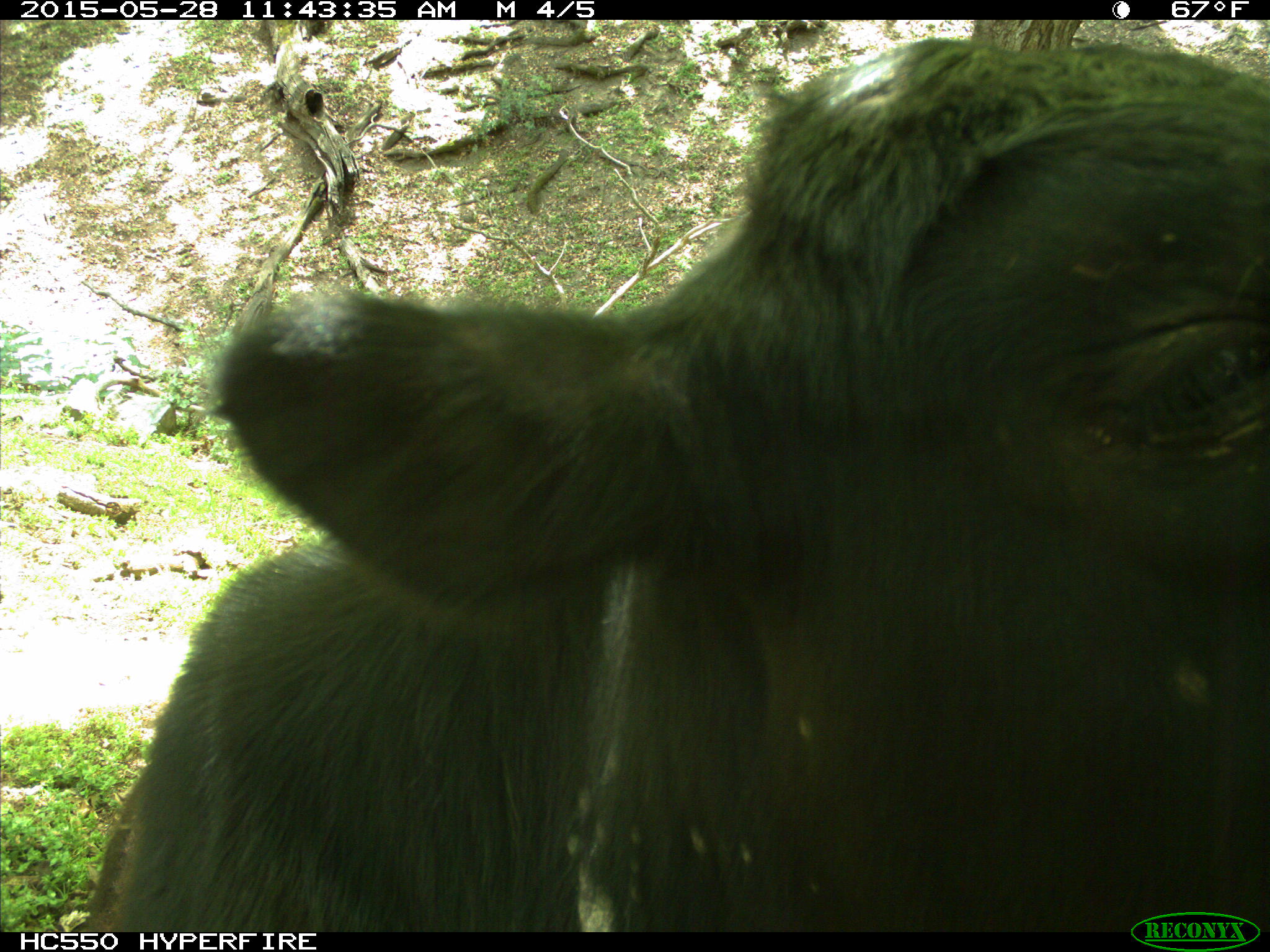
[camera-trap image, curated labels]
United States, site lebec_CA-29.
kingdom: Animalia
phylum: Chordata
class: Mammalia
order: Artiodactyla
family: Bovidae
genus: Bos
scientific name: Bos taurus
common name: domestic cow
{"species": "Bos taurus (domestic cow)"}